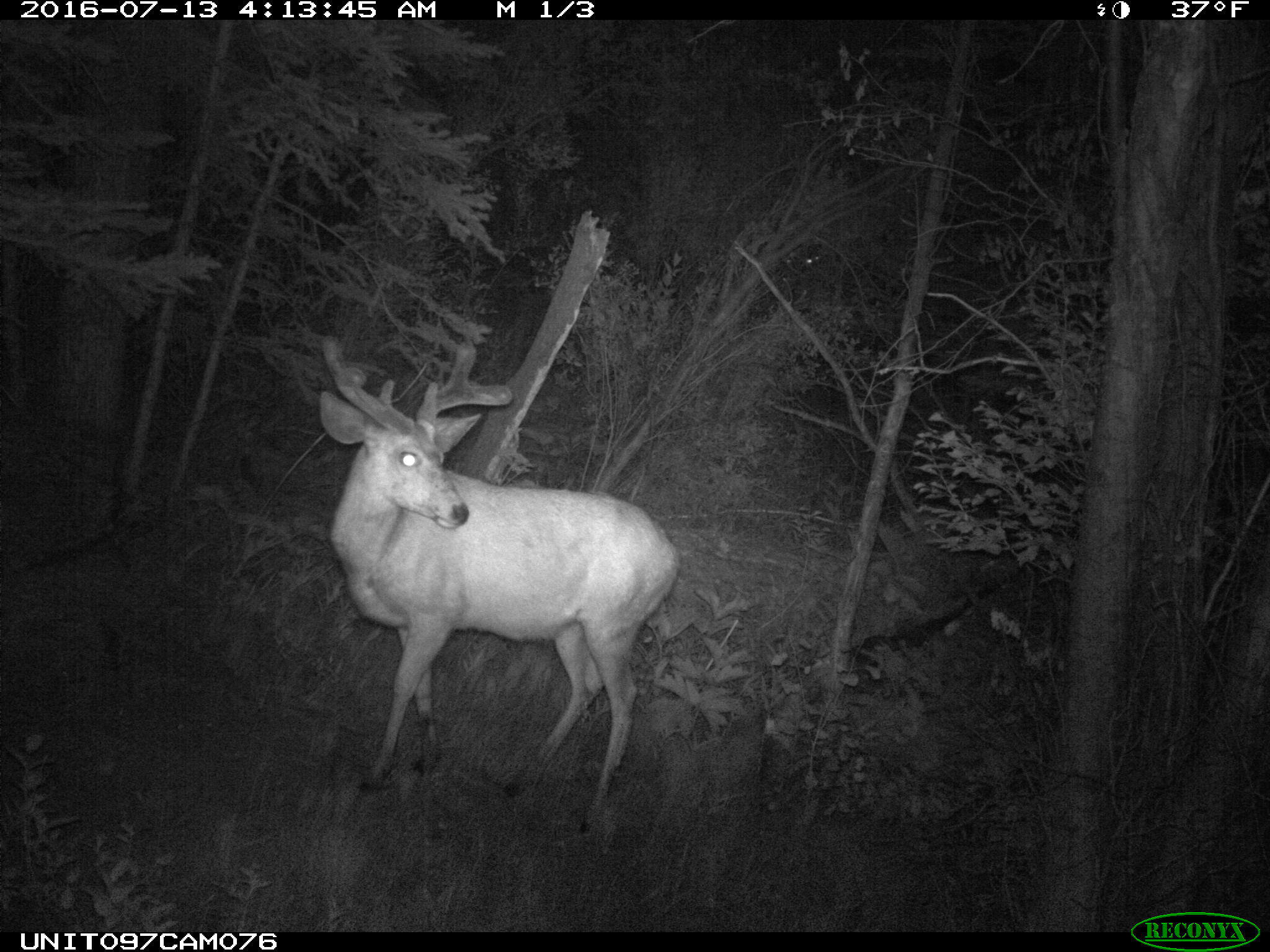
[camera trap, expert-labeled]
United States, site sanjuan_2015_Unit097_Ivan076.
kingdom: Animalia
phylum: Chordata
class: Mammalia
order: Artiodactyla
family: Cervidae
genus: Odocoileus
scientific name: Odocoileus hemionus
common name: mule deer